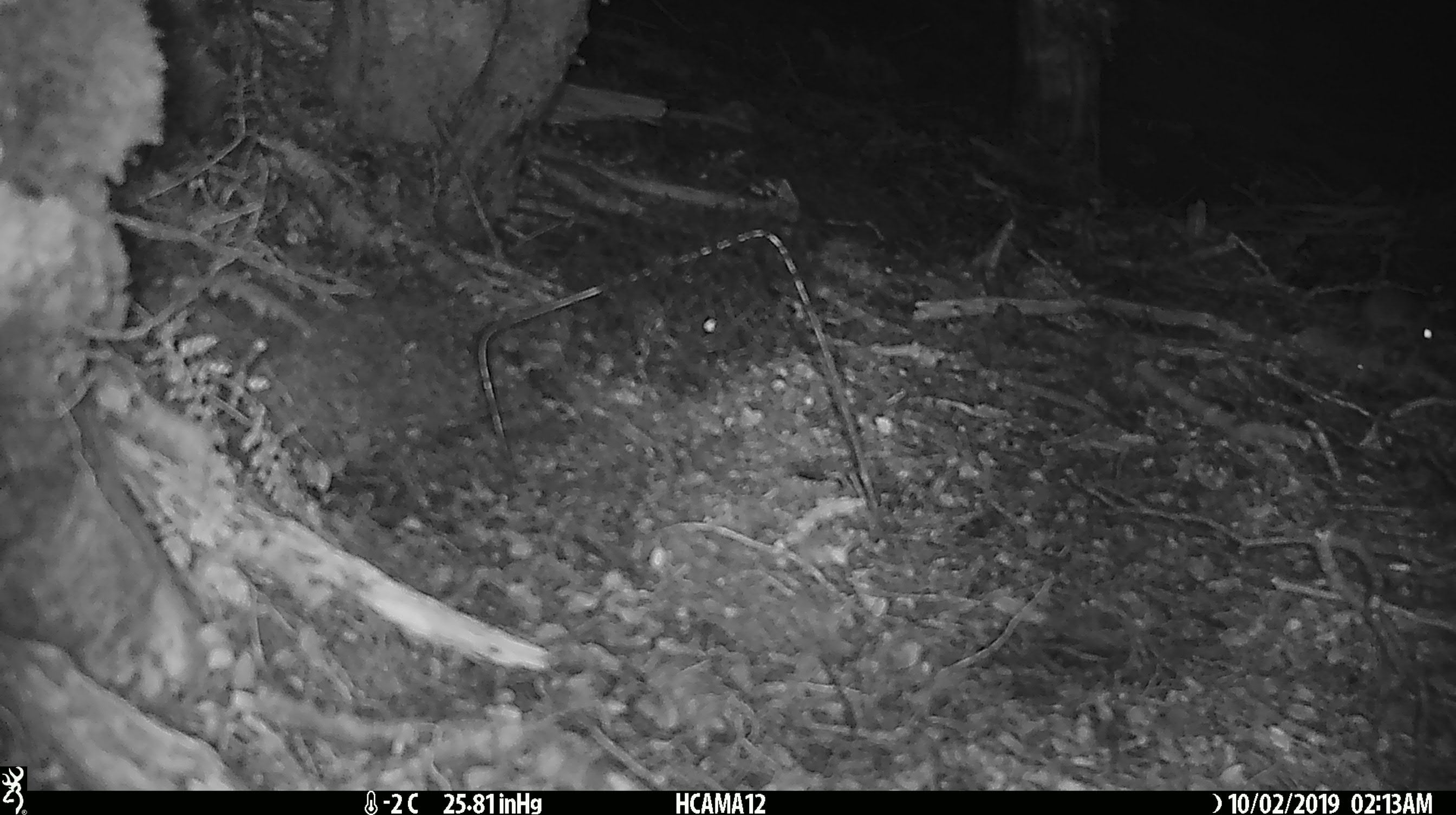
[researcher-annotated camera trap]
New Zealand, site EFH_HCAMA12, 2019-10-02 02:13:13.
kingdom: Animalia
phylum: Chordata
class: Mammalia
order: Rodentia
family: Muridae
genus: Mus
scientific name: Mus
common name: mouse